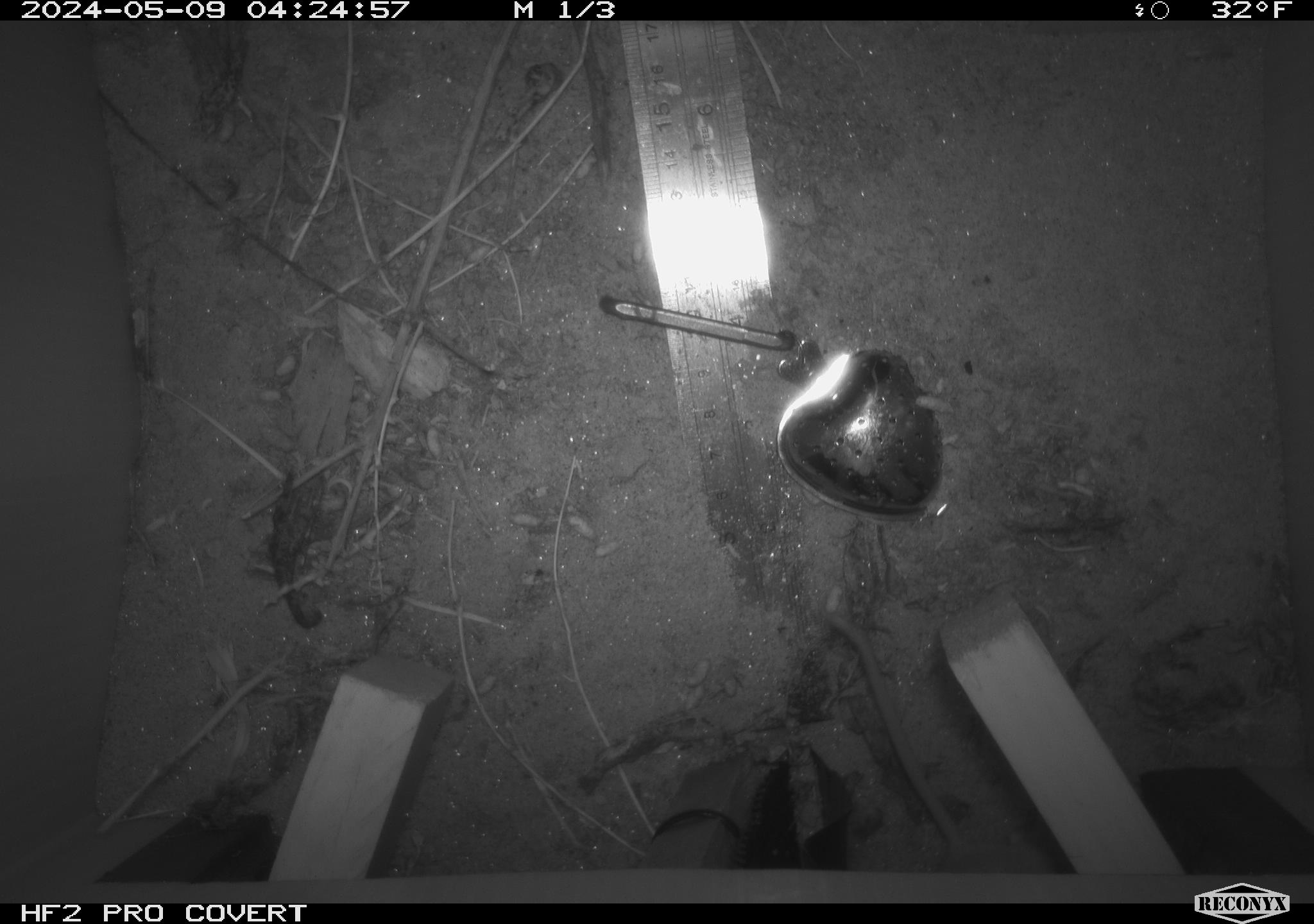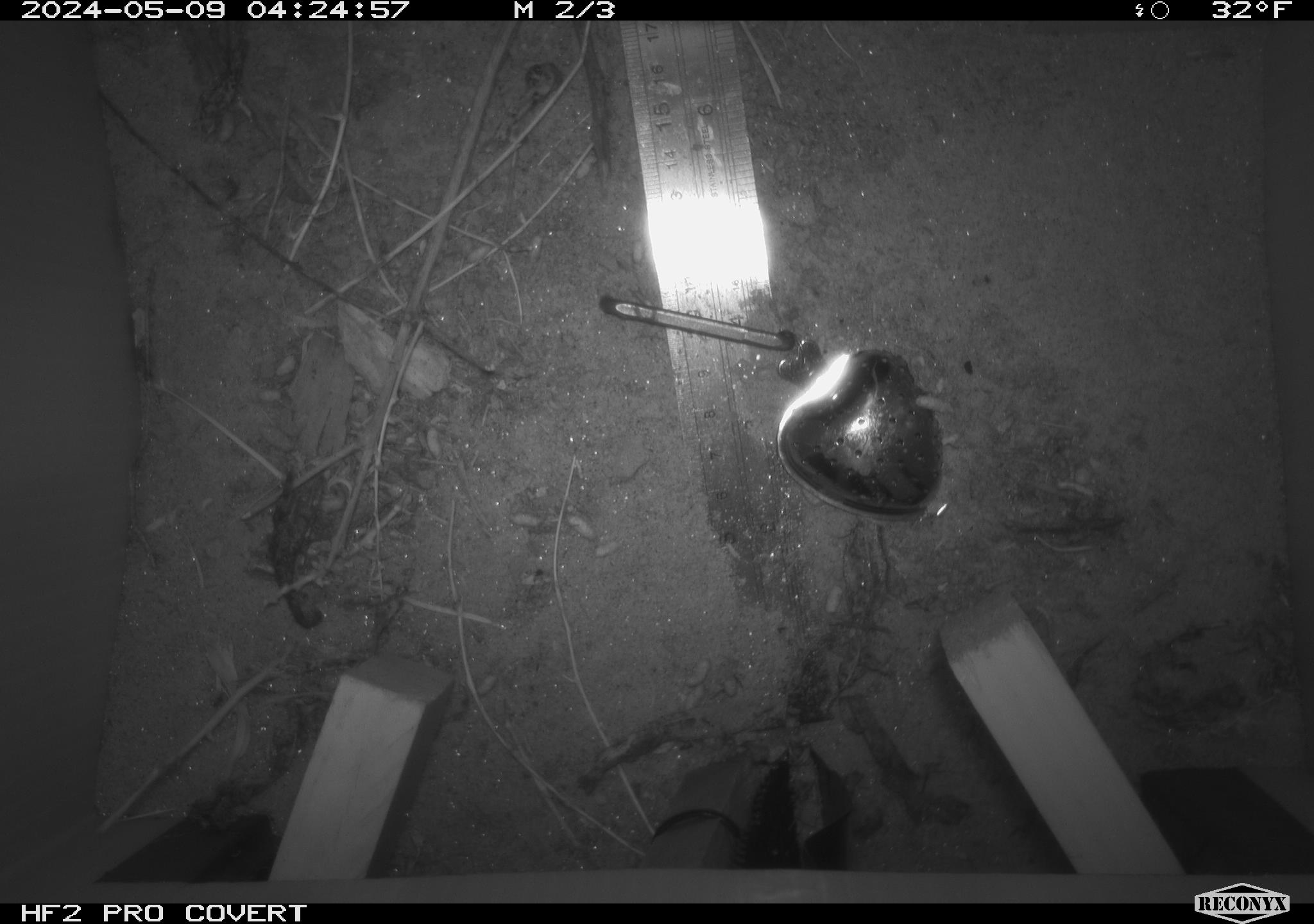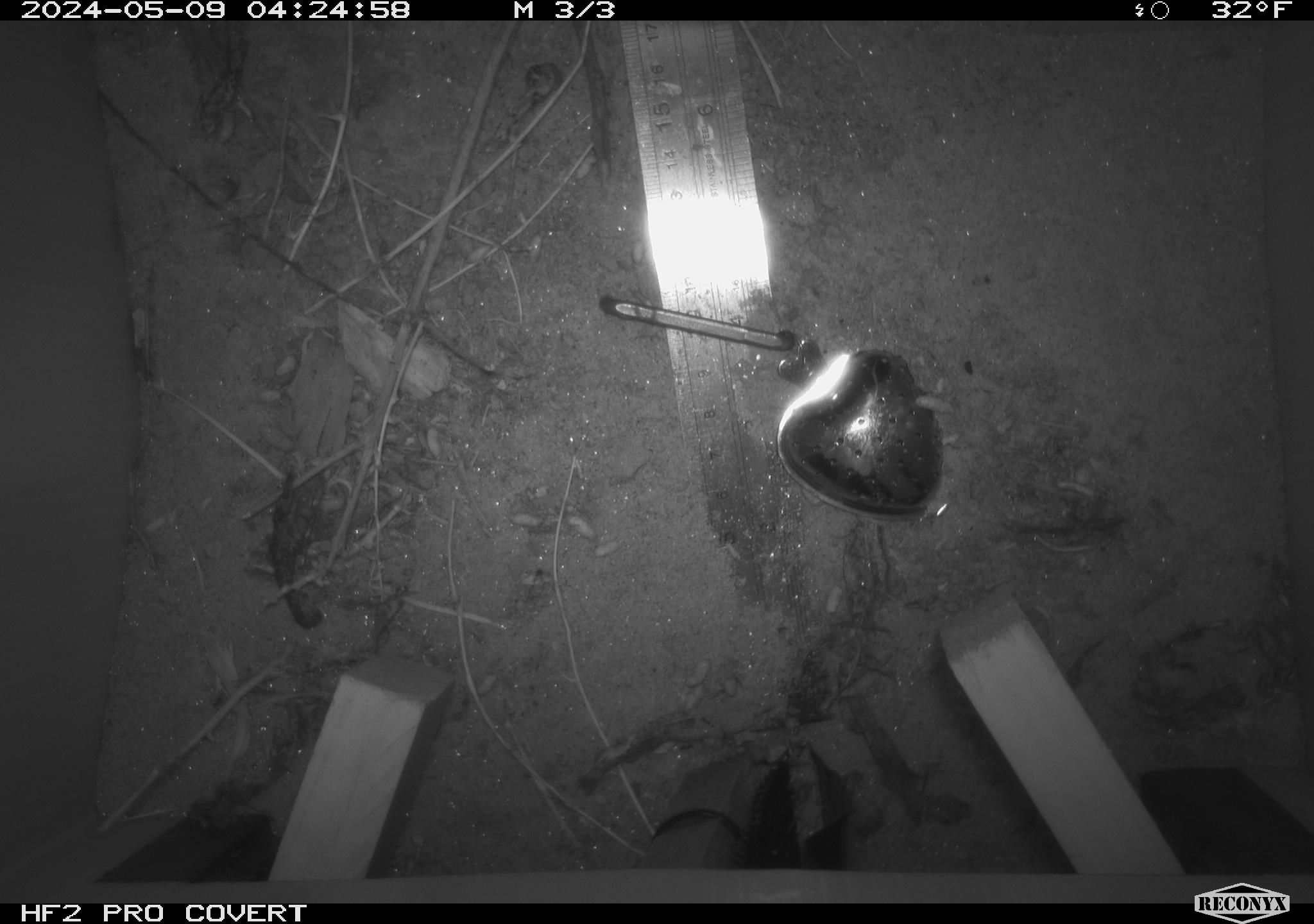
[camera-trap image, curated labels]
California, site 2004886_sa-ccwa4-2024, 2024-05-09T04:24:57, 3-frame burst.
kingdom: Animalia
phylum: Chordata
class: Mammalia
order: Rodentia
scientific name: Rodentia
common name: mouse species